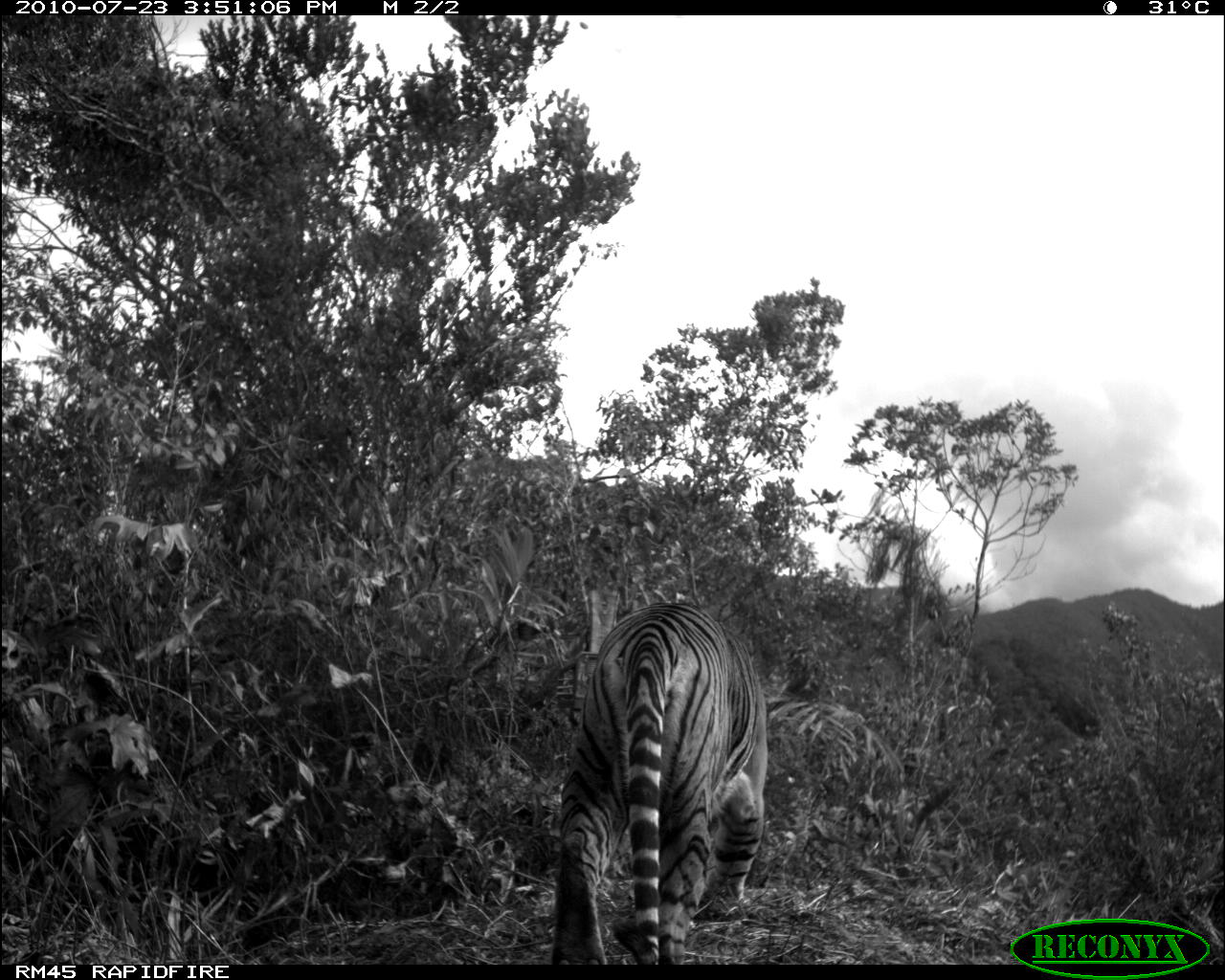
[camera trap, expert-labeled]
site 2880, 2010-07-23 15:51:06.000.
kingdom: Animalia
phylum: Chordata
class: Mammalia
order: Carnivora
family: Felidae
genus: Panthera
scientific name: Panthera tigris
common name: tiger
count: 1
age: adult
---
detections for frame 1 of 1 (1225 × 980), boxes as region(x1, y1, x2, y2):
panthera tigris: region(550, 600, 767, 965)